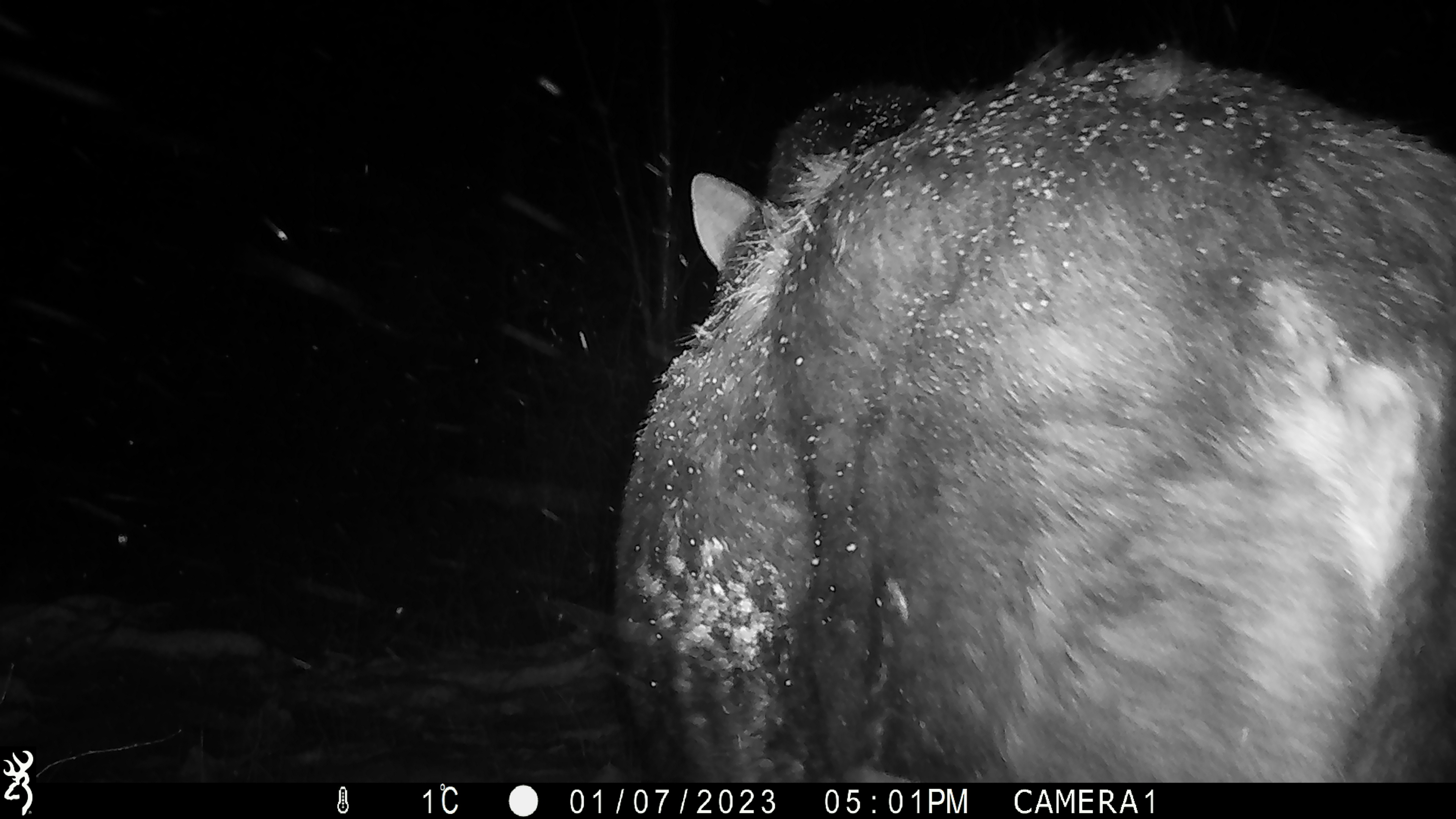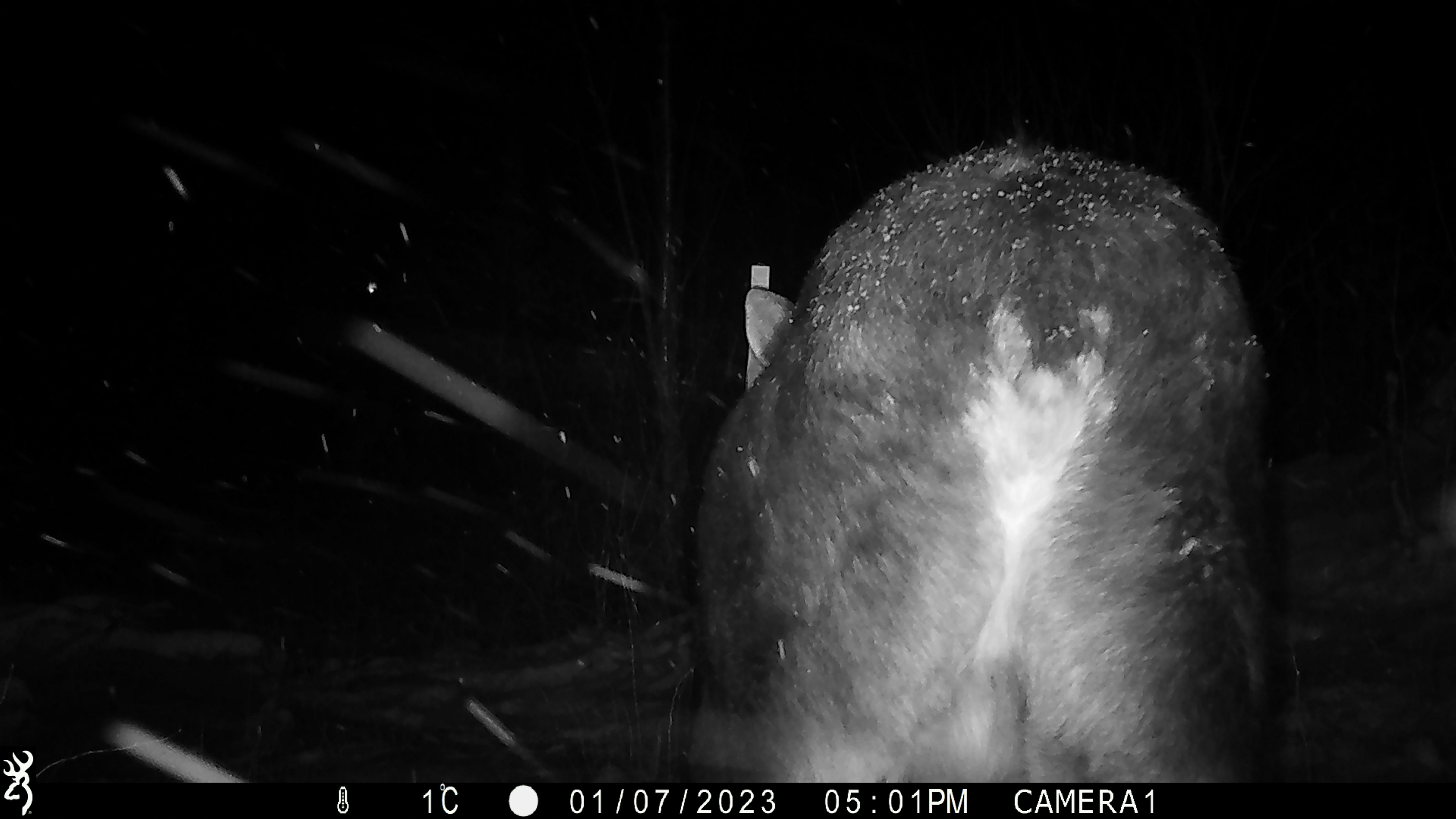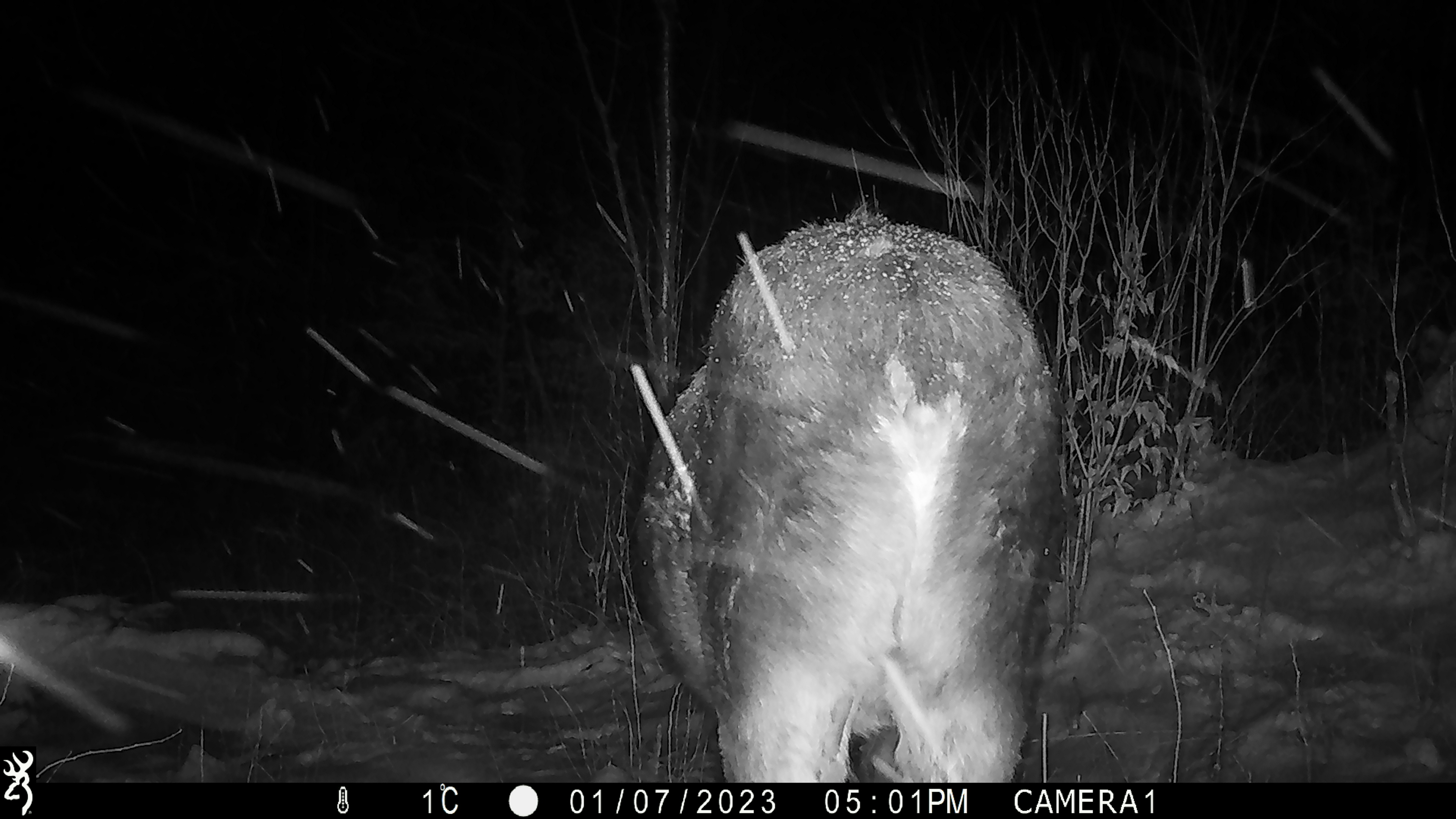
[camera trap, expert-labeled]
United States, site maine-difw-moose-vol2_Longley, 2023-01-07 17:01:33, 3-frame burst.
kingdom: Animalia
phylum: Chordata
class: Mammalia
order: Artiodactyla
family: Cervidae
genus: Alces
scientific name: Alces alces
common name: moose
Moose (Alces alces).